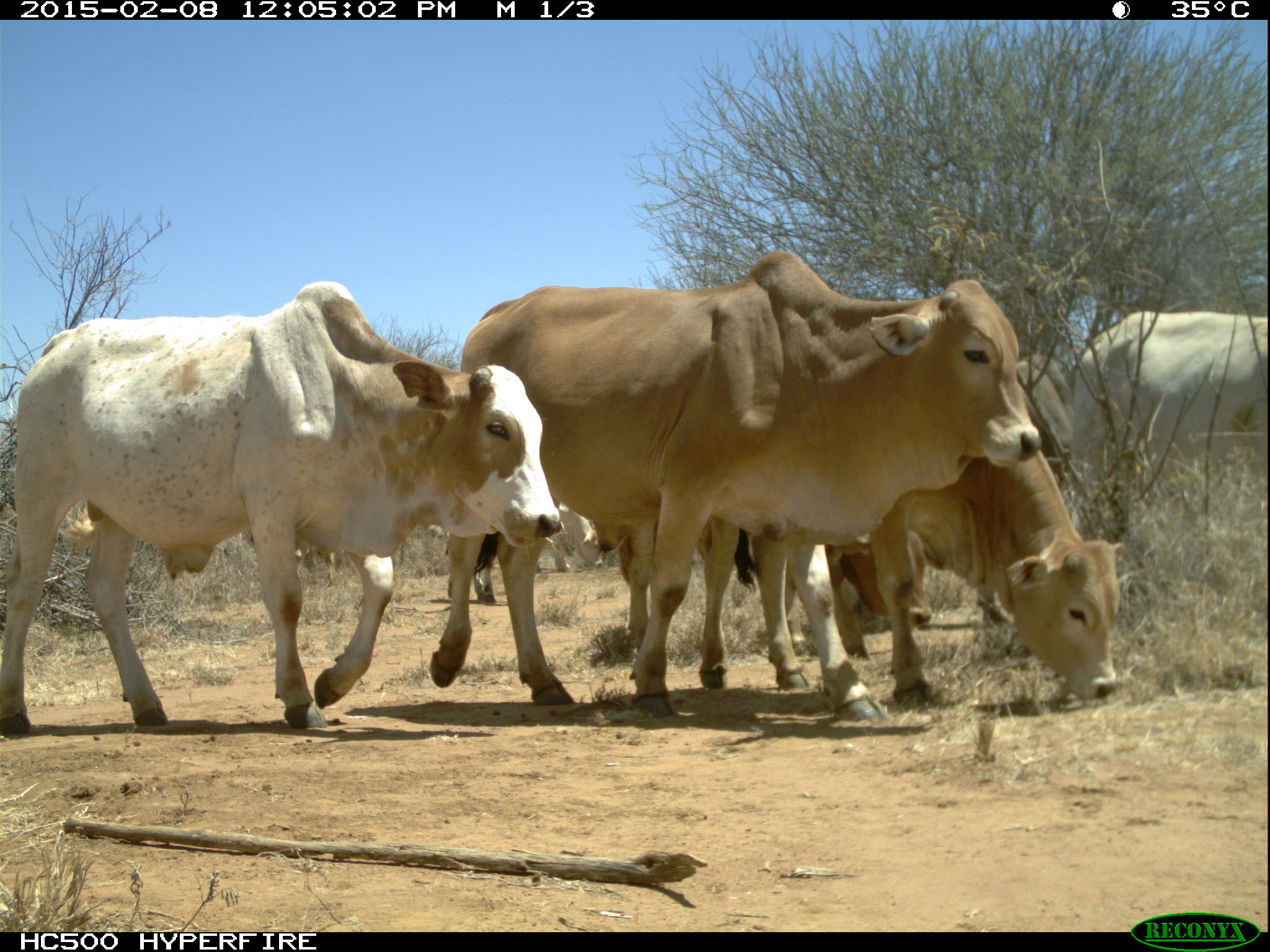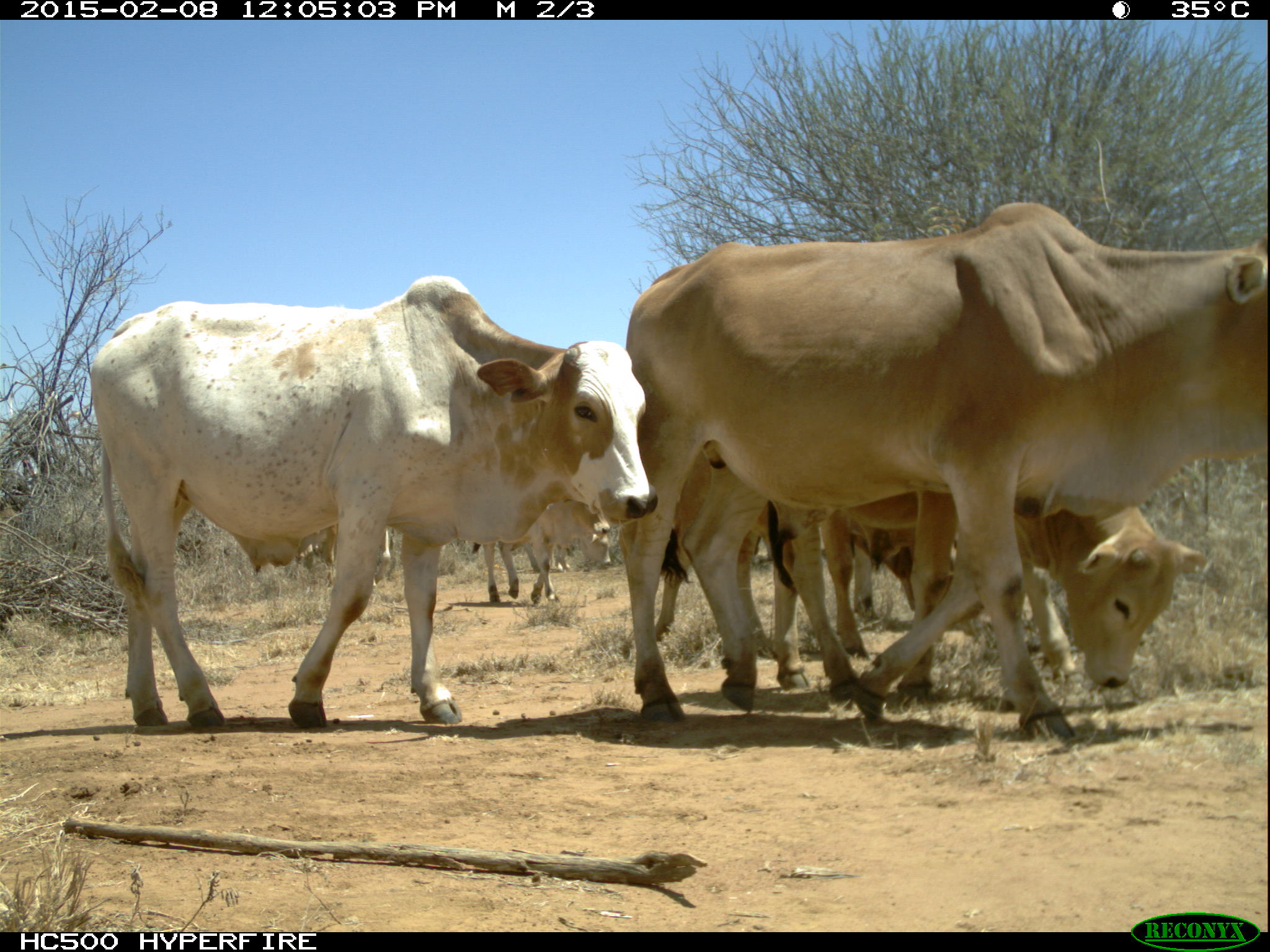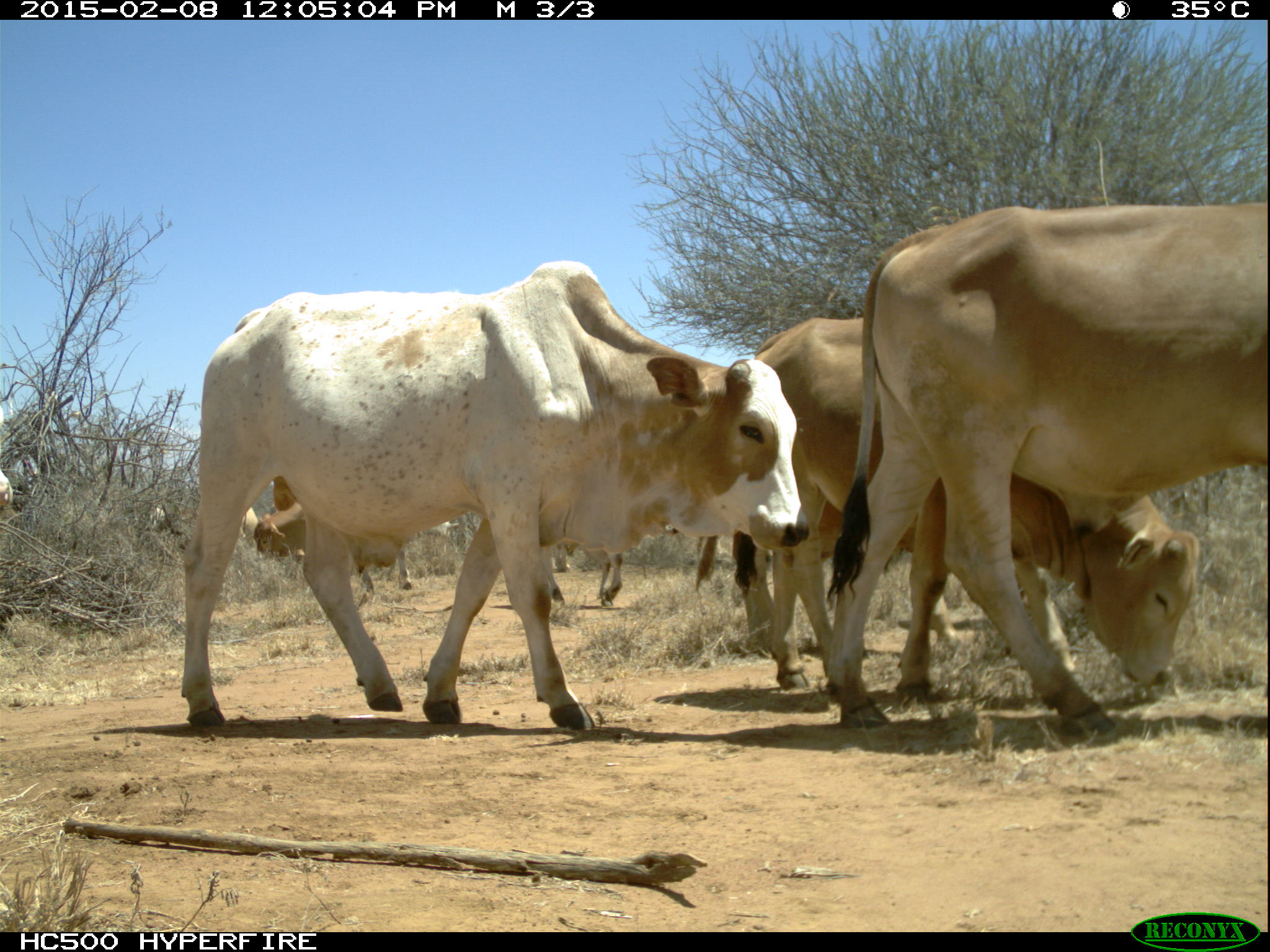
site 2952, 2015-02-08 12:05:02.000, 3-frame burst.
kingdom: Animalia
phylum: Chordata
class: Mammalia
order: Artiodactyla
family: Bovidae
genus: Bos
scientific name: Bos taurus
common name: domestic cattle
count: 12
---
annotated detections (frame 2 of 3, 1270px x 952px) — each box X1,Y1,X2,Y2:
bos taurus: 623,202,1266,741; 92,276,658,733; 632,401,1204,718; 472,493,610,607; 851,526,954,614; 498,535,609,600; 301,521,391,590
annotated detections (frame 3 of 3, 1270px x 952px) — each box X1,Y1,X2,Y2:
bos taurus: 179,260,807,733; 827,198,1268,729; 691,317,1196,709; 259,500,412,594; 537,538,623,609; 240,507,256,545; 0,469,12,516